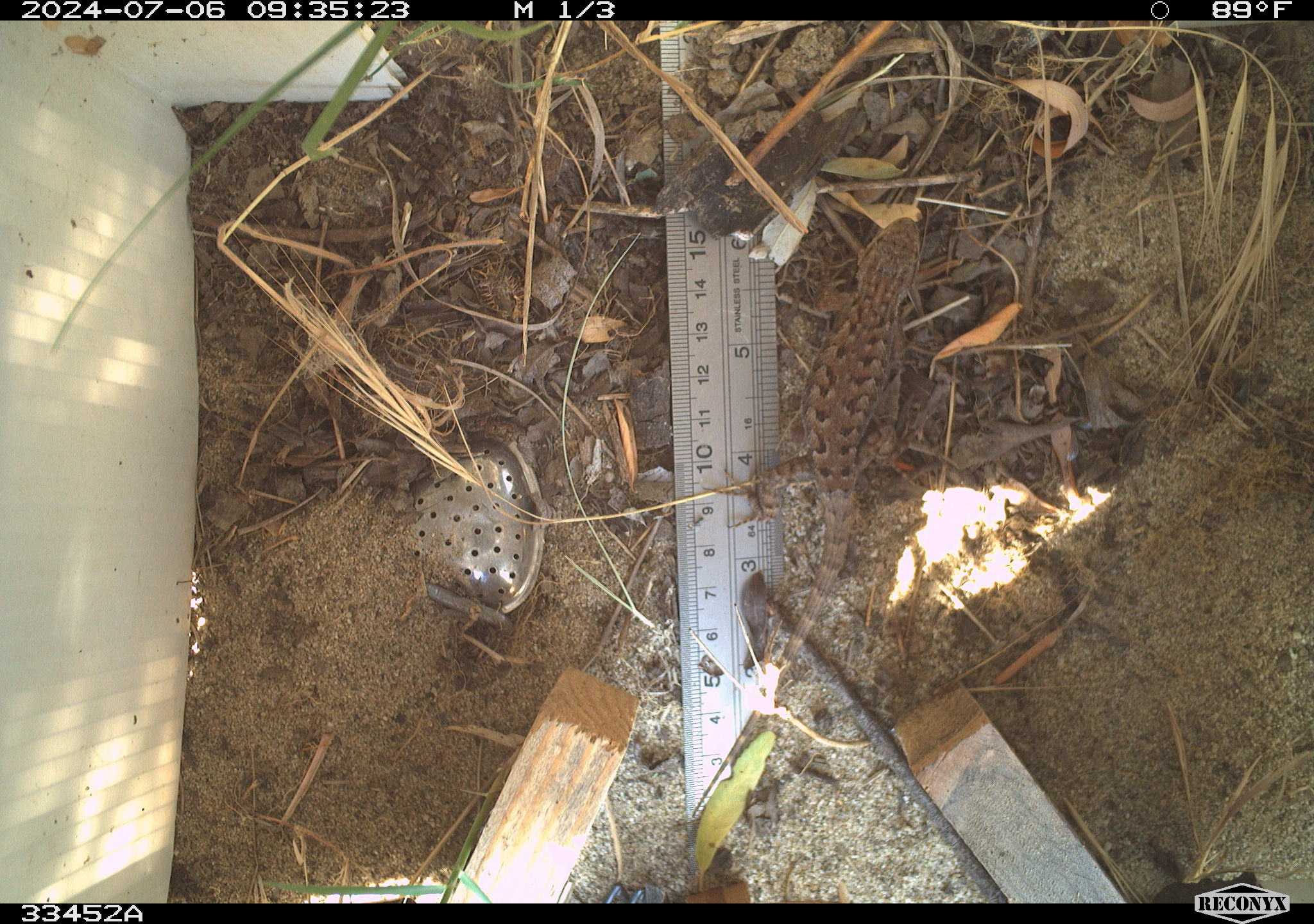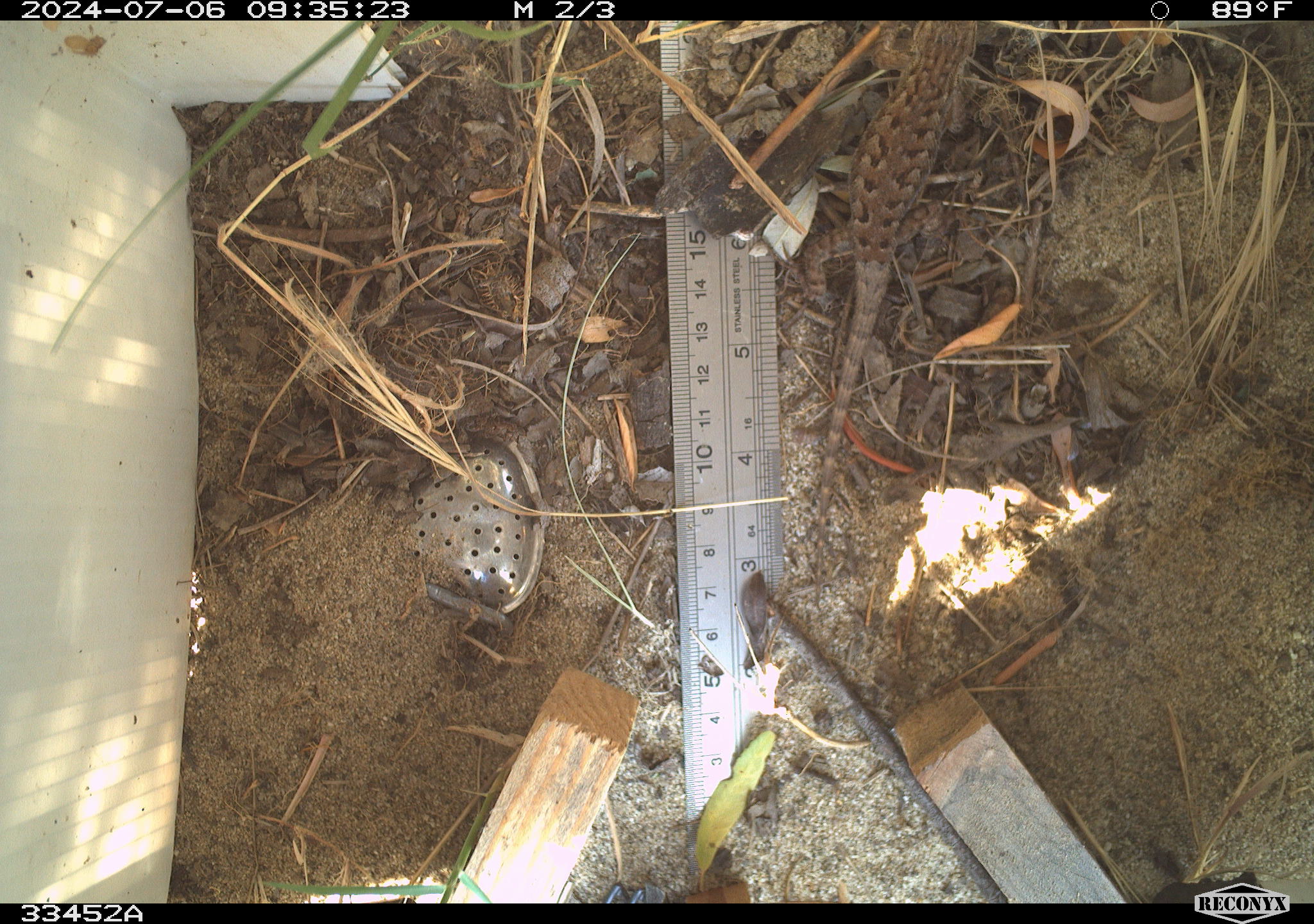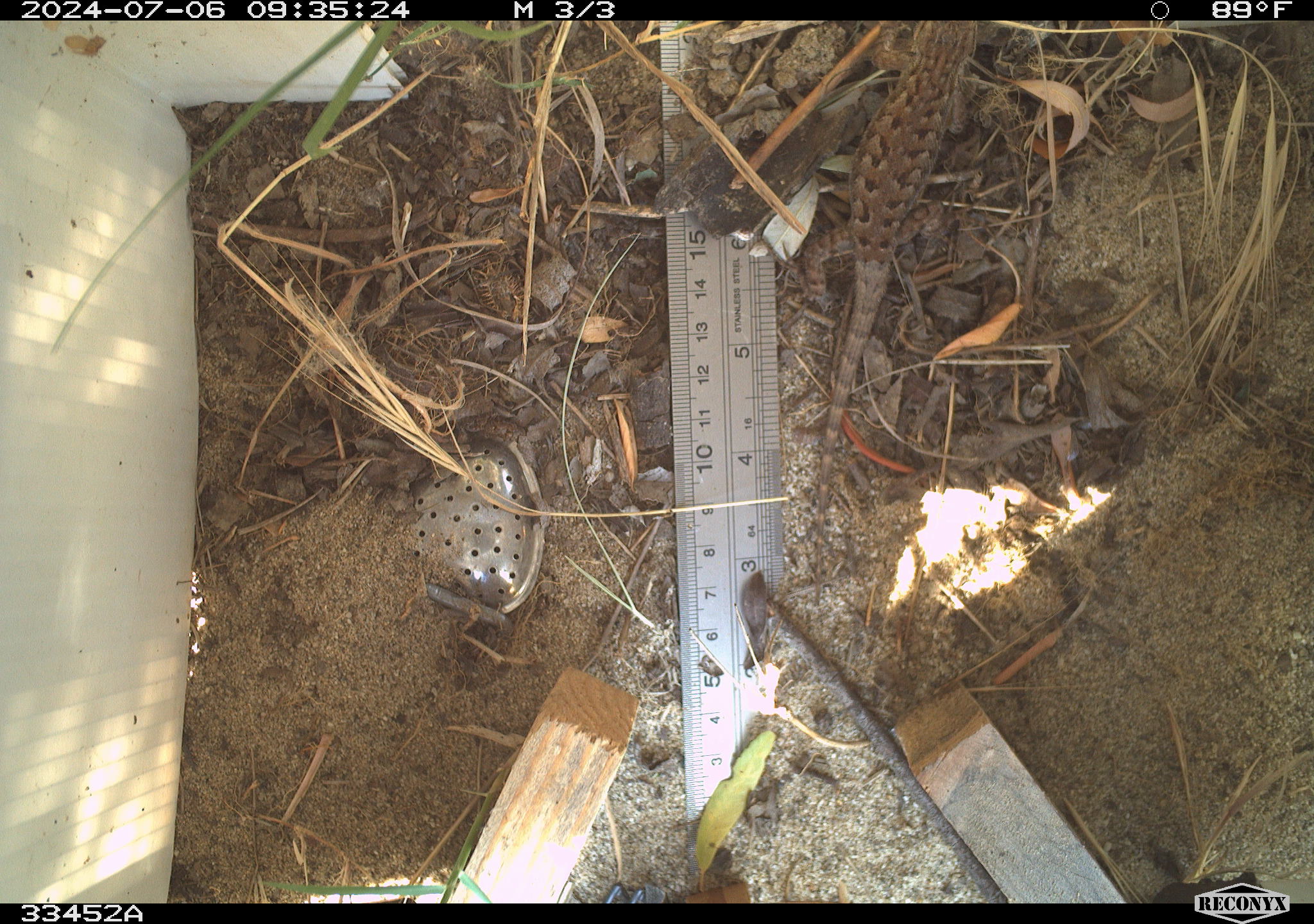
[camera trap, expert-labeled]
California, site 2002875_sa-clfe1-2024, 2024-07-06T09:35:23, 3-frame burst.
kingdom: Animalia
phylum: Chordata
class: Reptilia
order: Squamata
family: Phrynosomatidae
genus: Sceloporus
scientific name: Sceloporus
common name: spiny lizards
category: sceloporus species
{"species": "sceloporus species (spiny lizards) (Sceloporus)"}